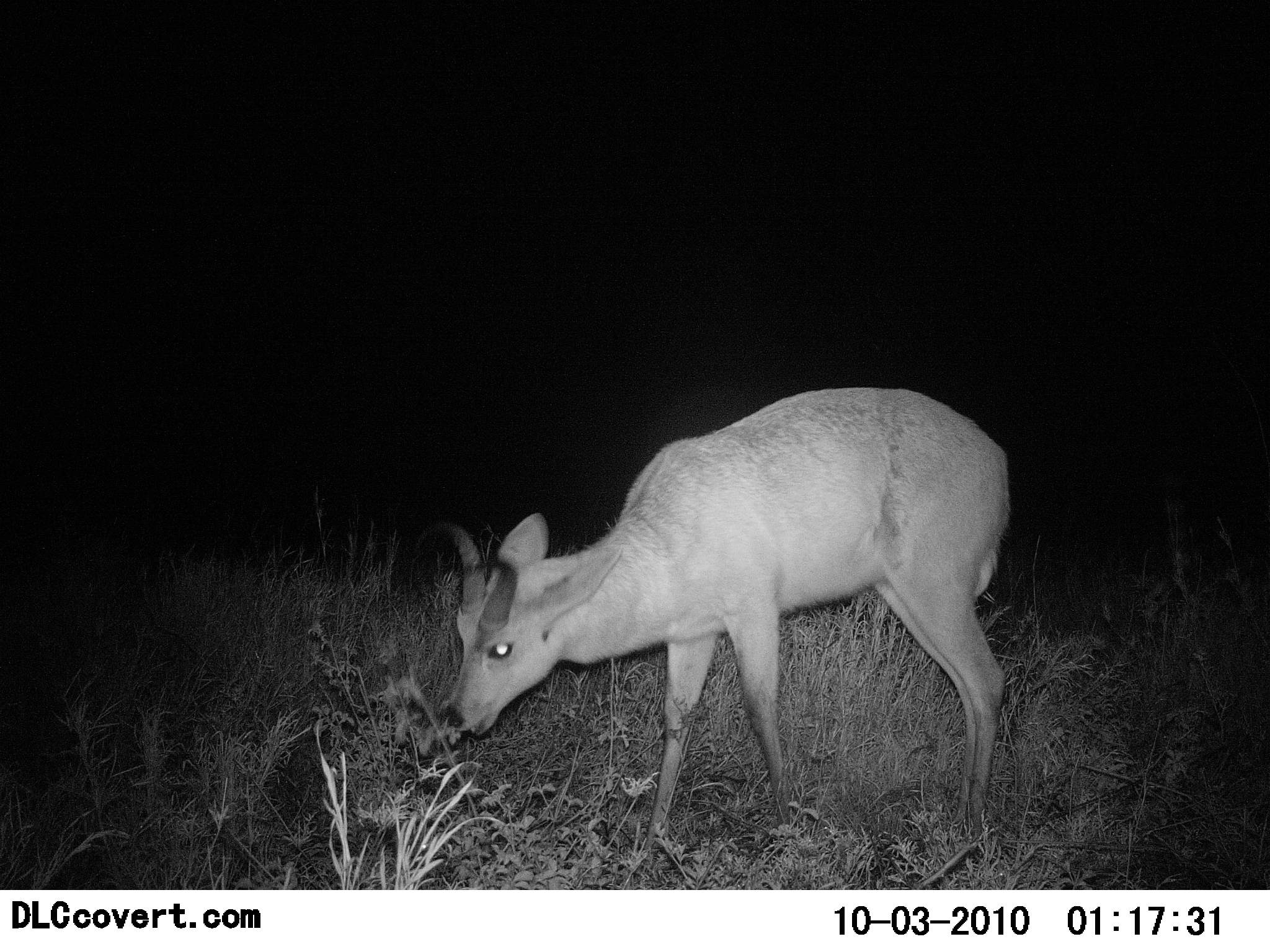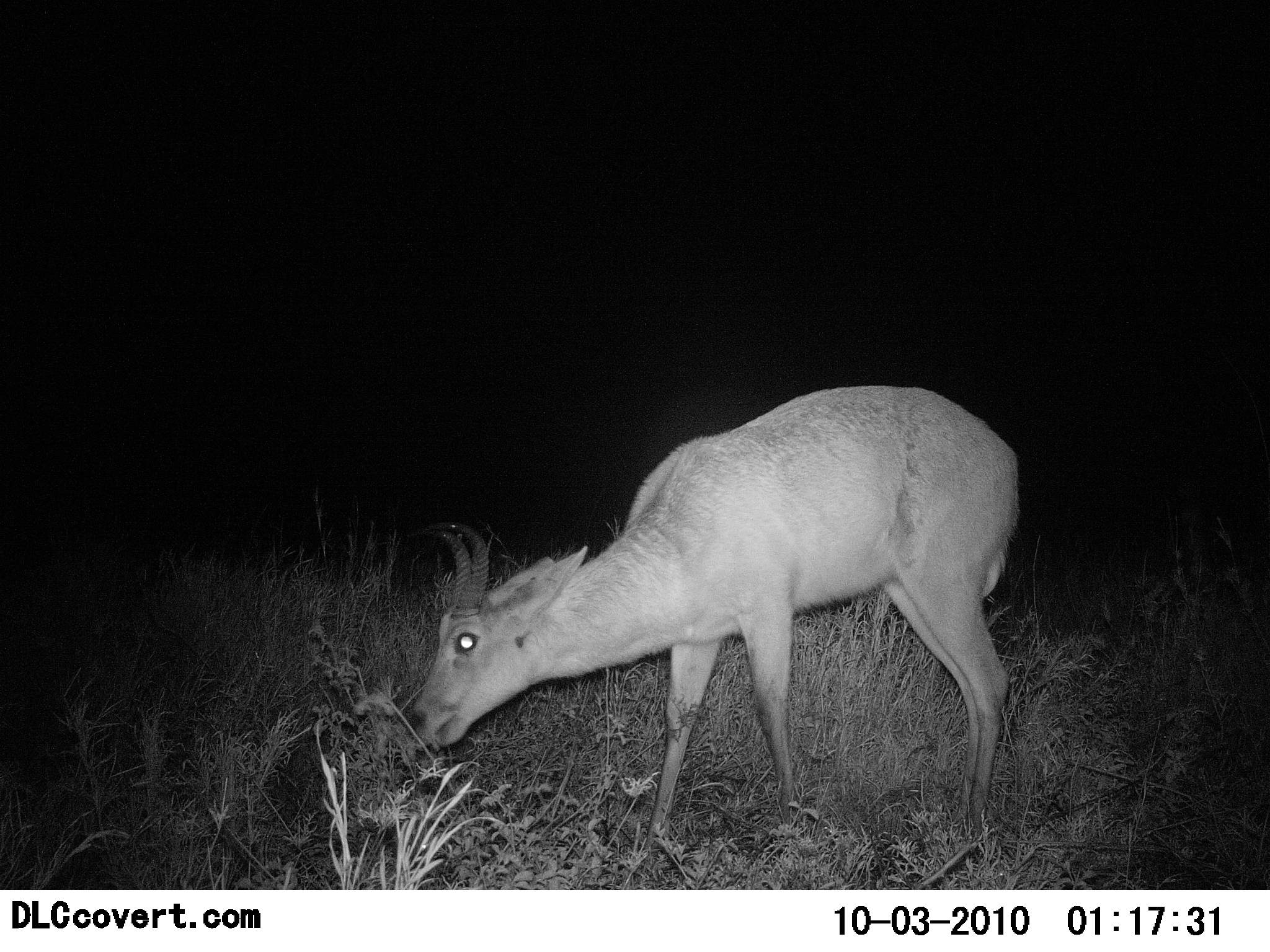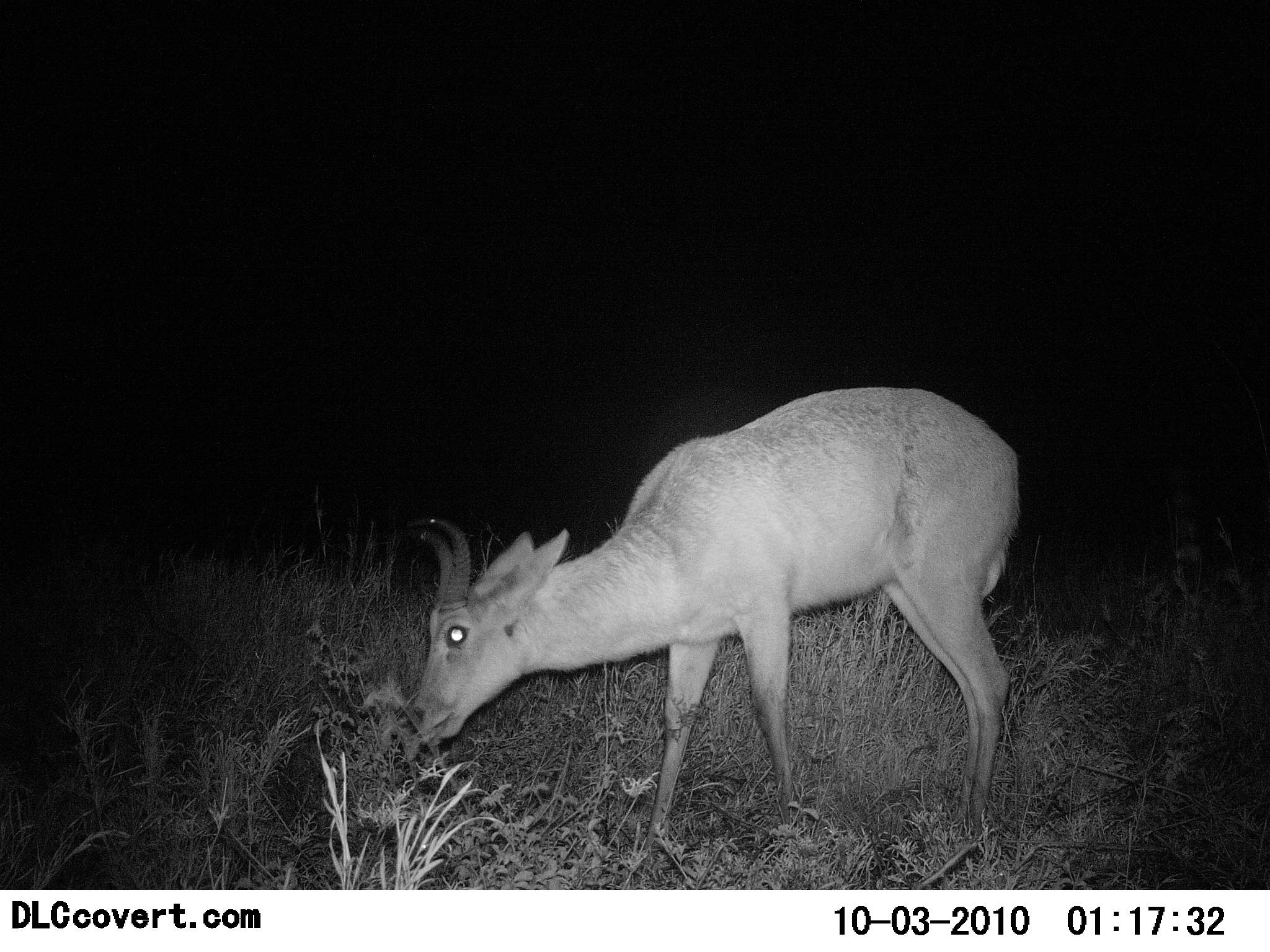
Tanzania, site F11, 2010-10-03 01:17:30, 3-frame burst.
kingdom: Animalia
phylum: Chordata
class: Mammalia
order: Artiodactyla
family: Bovidae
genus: Redunca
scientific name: Redunca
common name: reedbuck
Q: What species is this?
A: Reedbuck (Redunca).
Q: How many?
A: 1.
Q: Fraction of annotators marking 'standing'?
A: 18%.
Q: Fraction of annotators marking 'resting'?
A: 0%.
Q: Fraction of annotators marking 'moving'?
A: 0%.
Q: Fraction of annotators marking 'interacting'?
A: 0%.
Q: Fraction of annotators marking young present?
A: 0%.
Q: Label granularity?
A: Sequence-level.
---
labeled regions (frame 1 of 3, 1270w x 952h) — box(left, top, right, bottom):
animal: box(407, 384, 1017, 868)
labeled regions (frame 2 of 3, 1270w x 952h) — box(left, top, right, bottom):
animal: box(404, 382, 1025, 858)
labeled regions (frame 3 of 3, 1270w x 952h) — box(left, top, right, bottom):
animal: box(401, 385, 1025, 855)